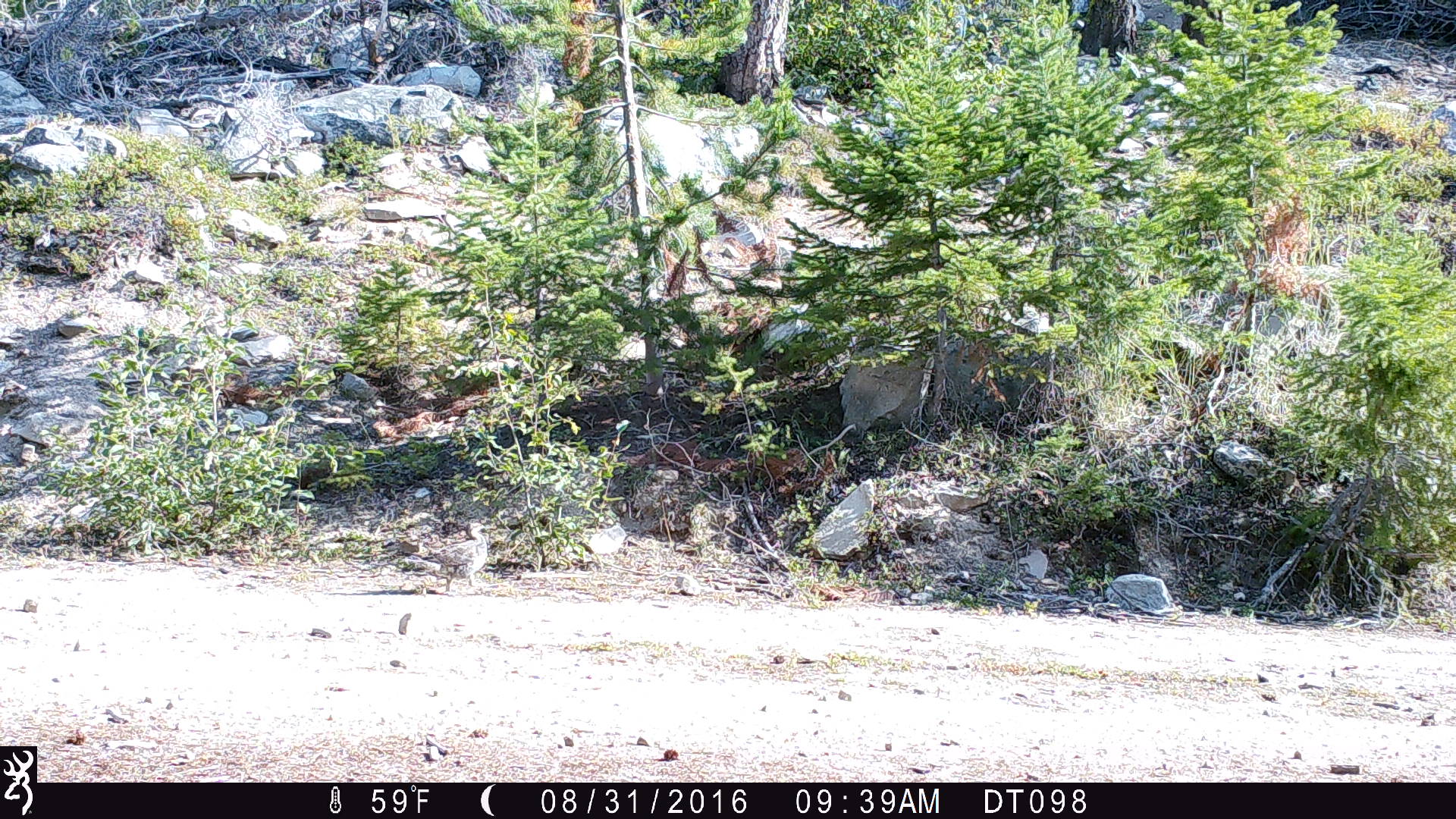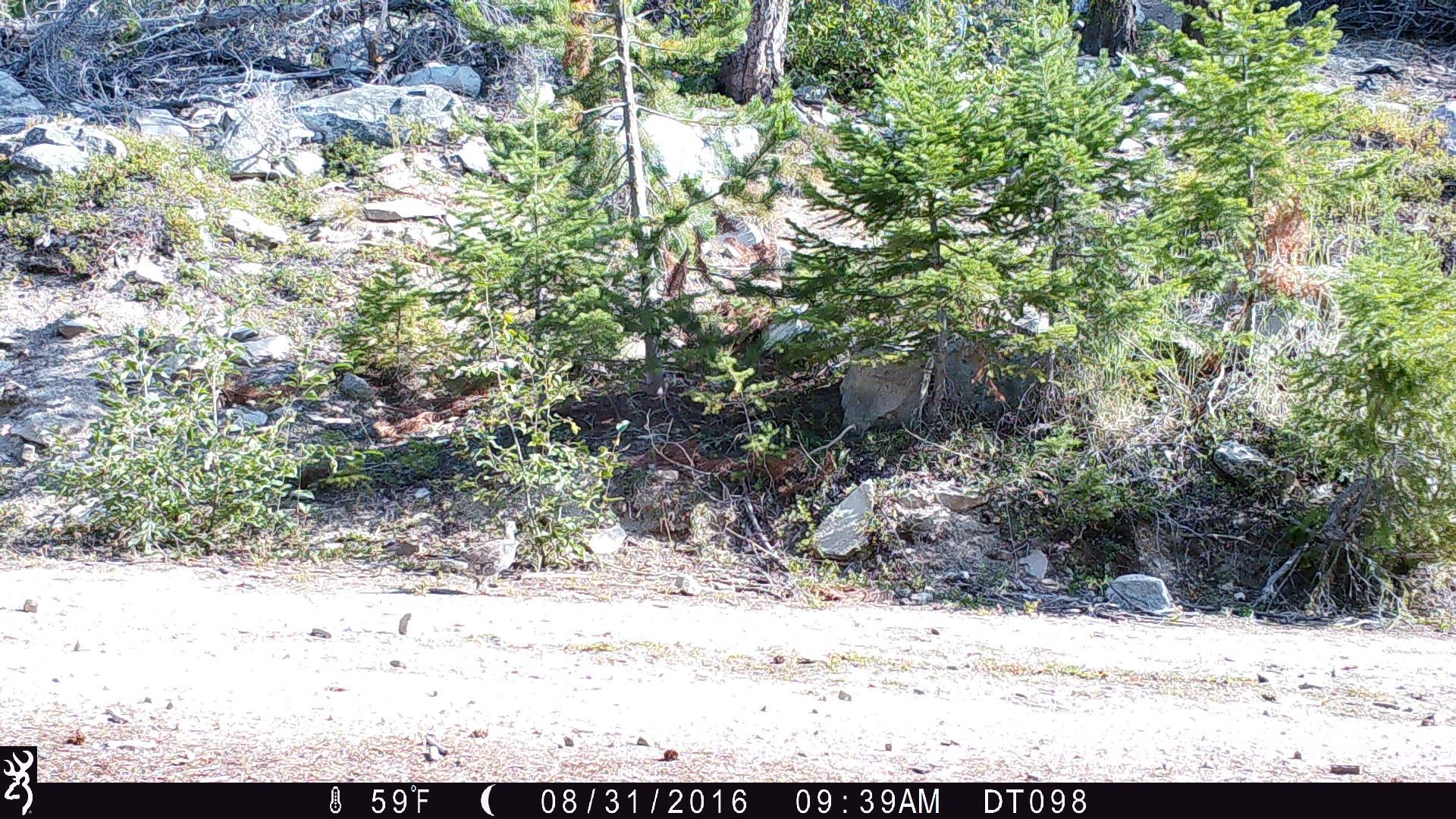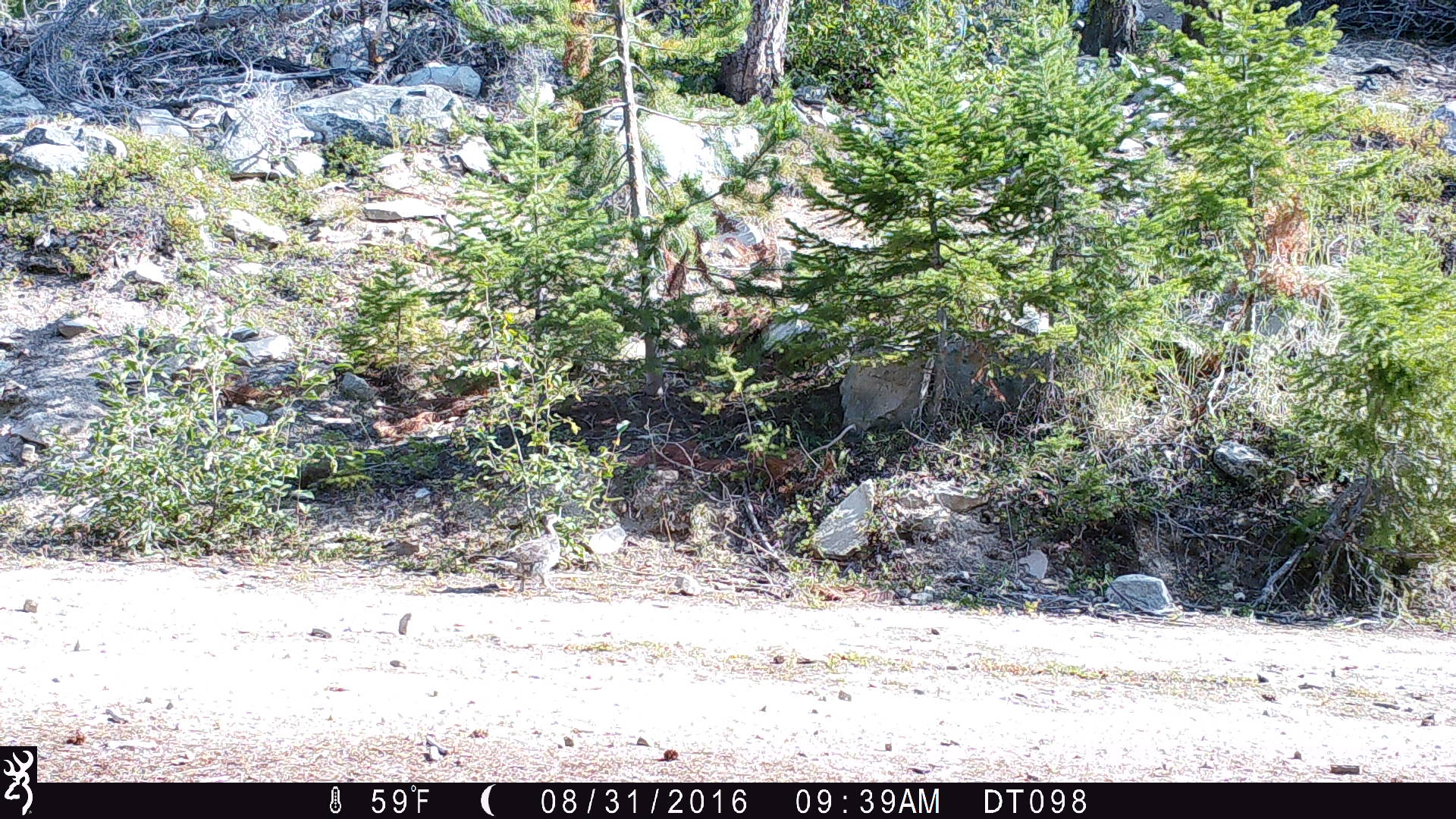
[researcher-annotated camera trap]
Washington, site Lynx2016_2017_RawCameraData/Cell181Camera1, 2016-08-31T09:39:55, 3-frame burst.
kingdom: Animalia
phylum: Chordata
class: Aves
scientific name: Aves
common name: birds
Aves (birds). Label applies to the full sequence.